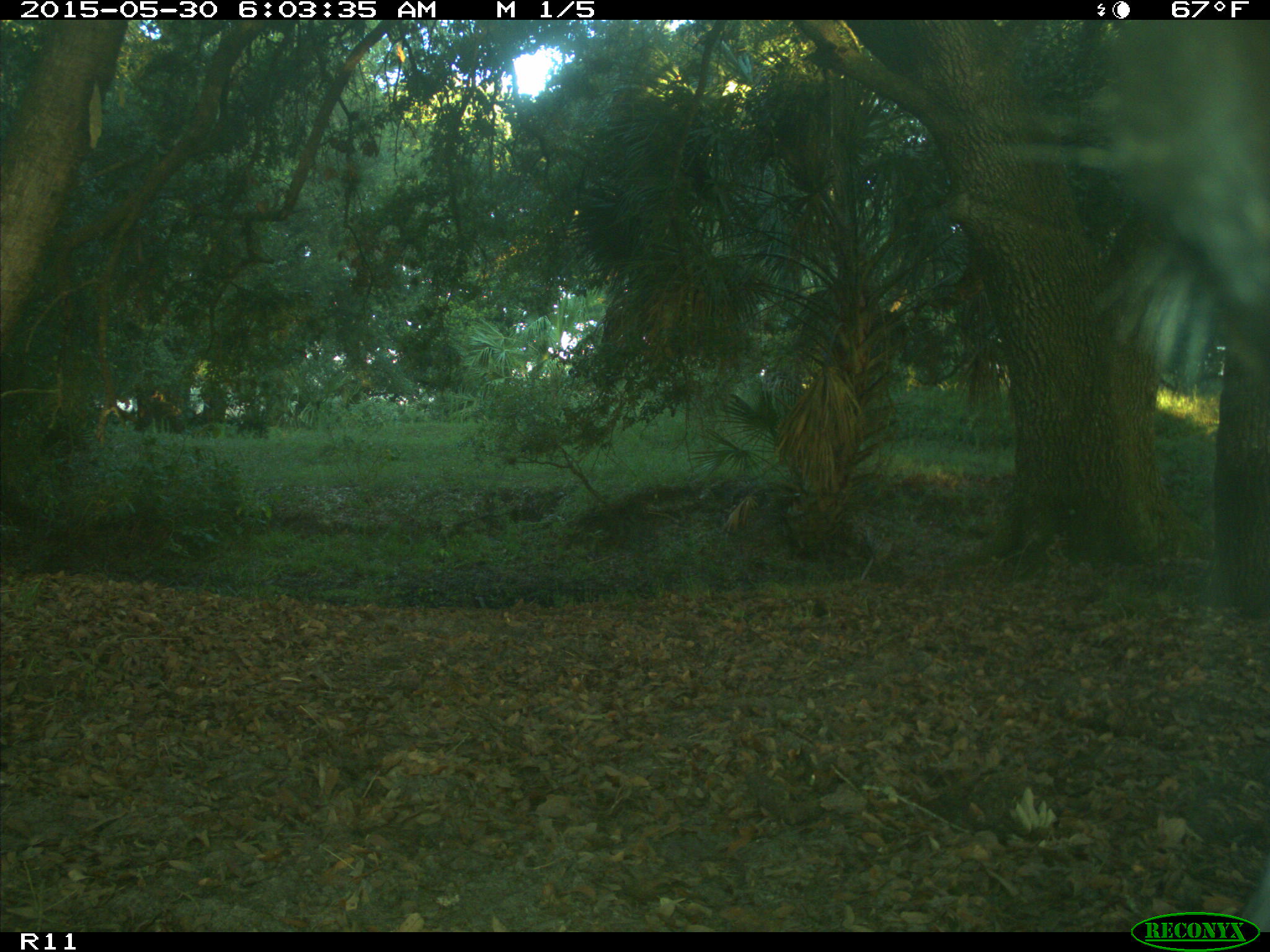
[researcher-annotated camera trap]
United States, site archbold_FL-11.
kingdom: Animalia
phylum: Chordata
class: Mammalia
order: Artiodactyla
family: Bovidae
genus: Bos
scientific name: Bos taurus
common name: domestic cow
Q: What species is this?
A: Bos taurus (domestic cow).